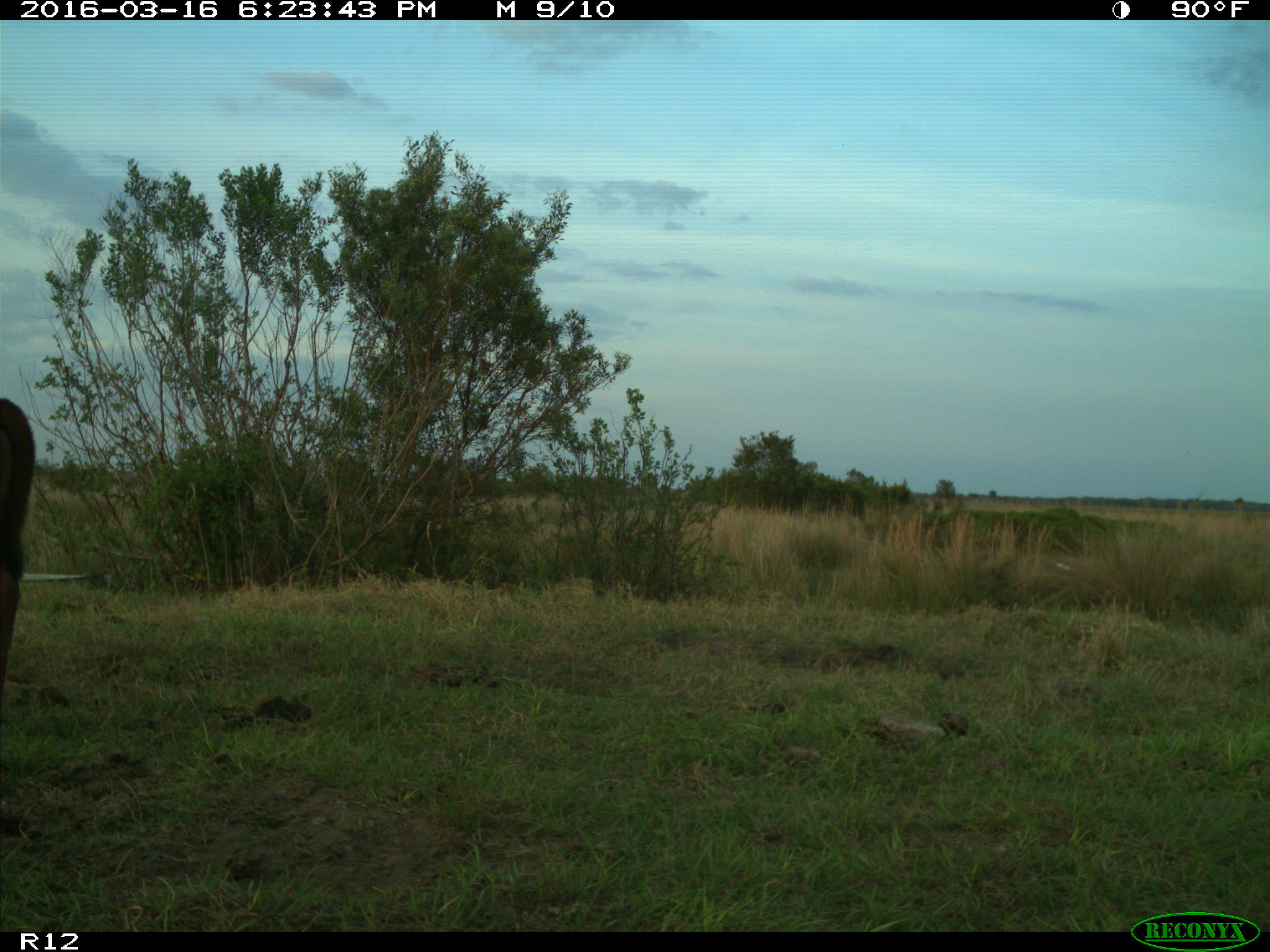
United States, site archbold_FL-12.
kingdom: Animalia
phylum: Chordata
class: Mammalia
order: Artiodactyla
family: Bovidae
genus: Bos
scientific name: Bos taurus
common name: domestic cow